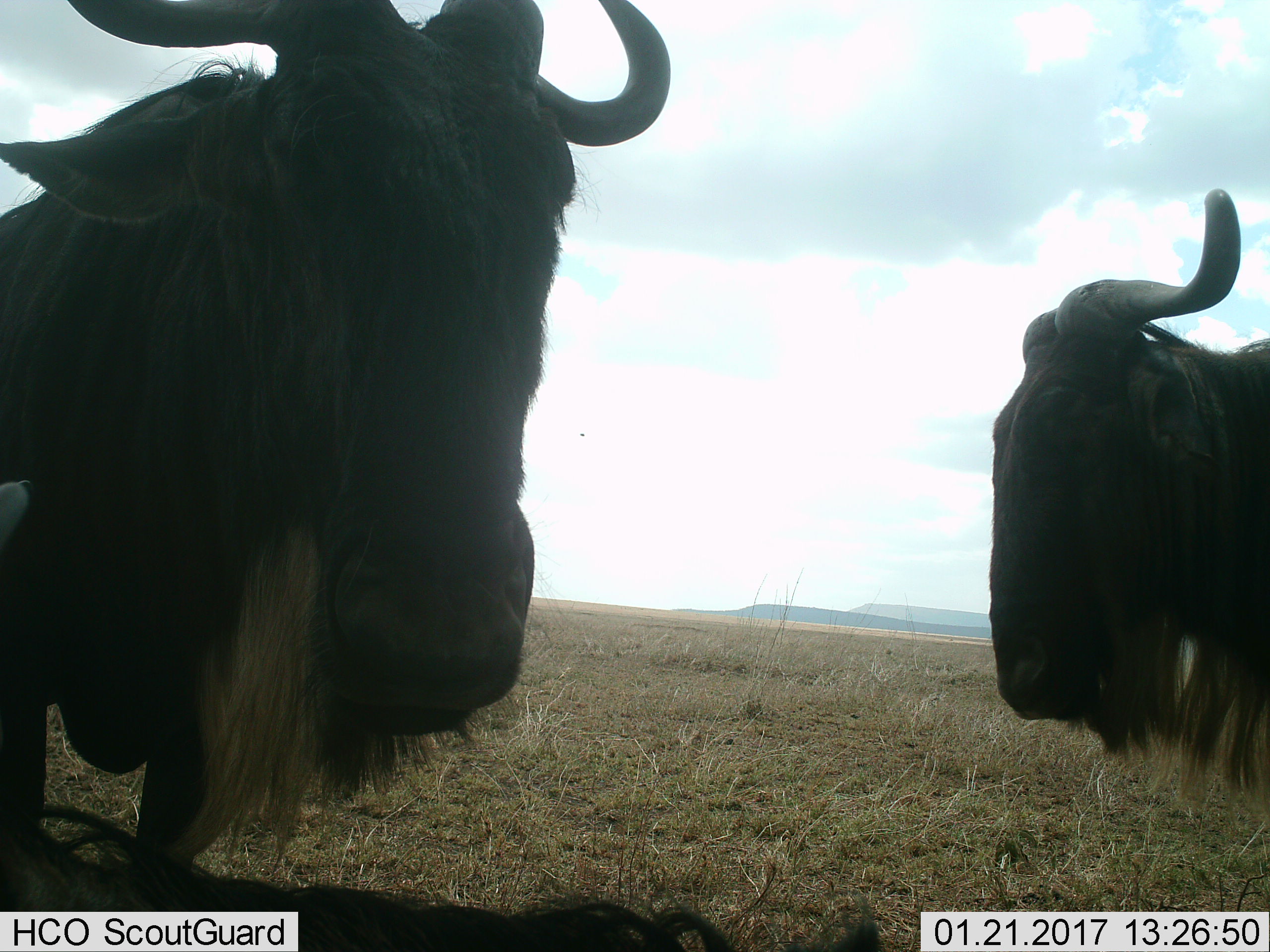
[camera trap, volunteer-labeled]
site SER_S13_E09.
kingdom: Animalia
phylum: Chordata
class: Mammalia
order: Artiodactyla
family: Bovidae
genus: Connochaetes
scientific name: Connochaetes taurinus taurinus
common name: blue wildebeest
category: wildebeestblue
Wildebeestblue (blue wildebeest) (Connochaetes taurinus taurinus), count 2. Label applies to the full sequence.